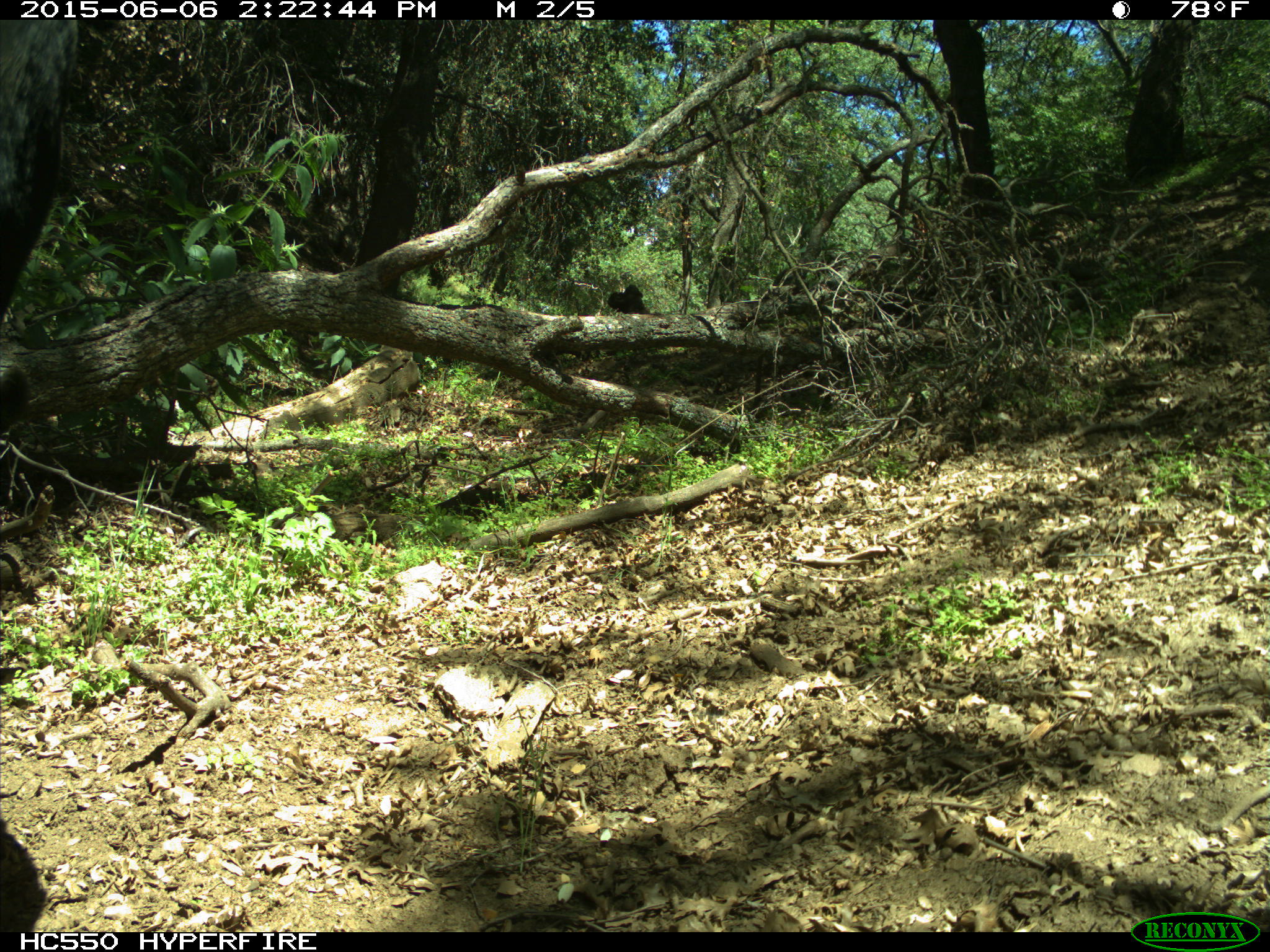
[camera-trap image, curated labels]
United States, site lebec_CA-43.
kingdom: Animalia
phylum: Chordata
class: Mammalia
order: Artiodactyla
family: Bovidae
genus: Bos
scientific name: Bos taurus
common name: domestic cow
Bos taurus (domestic cow).